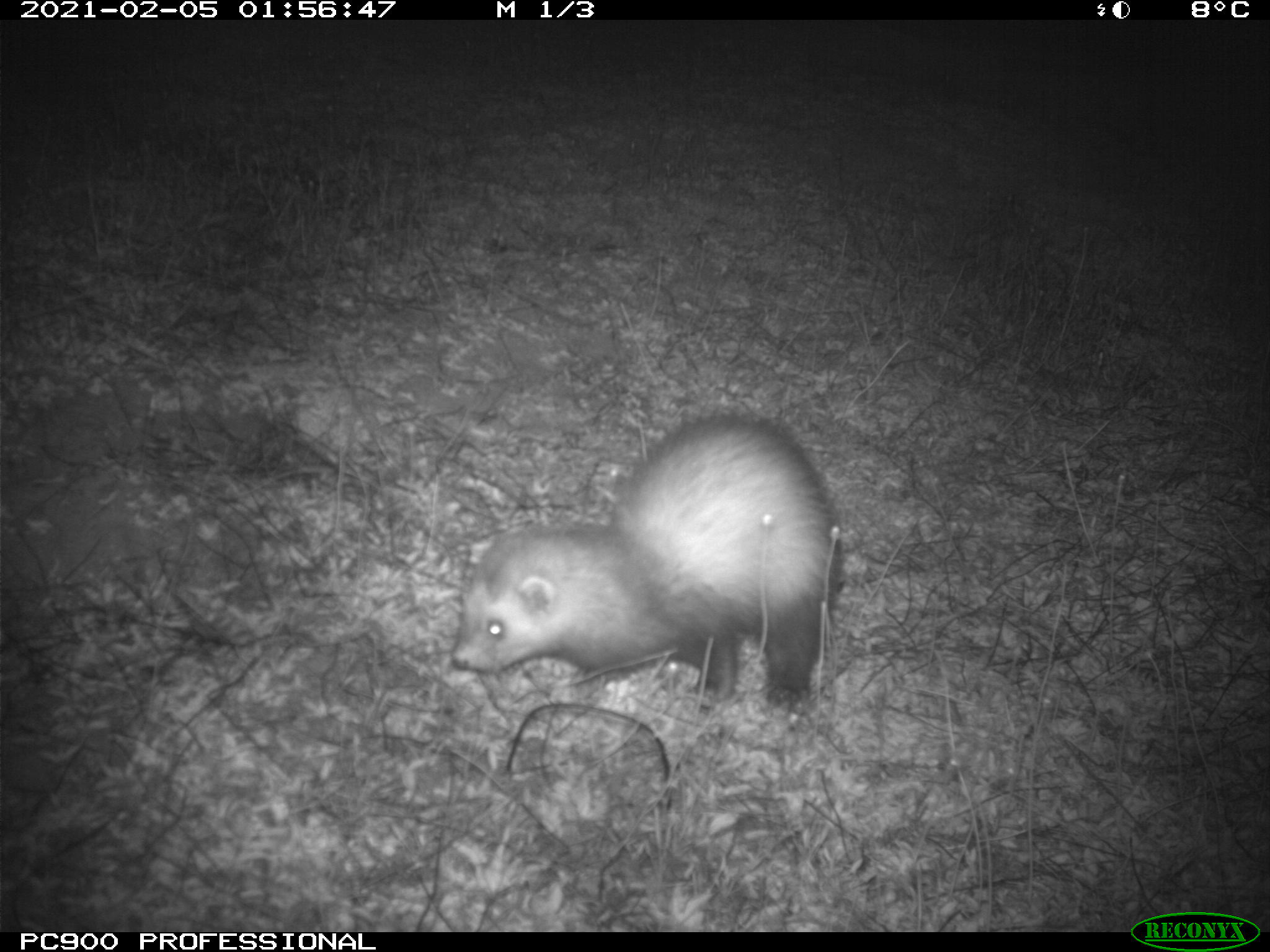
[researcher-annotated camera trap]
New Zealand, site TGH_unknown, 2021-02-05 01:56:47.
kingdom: Animalia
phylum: Chordata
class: Mammalia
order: Carnivora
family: Mustelidae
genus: Mustela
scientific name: Mustela furo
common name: ferret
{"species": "ferret (Mustela furo)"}